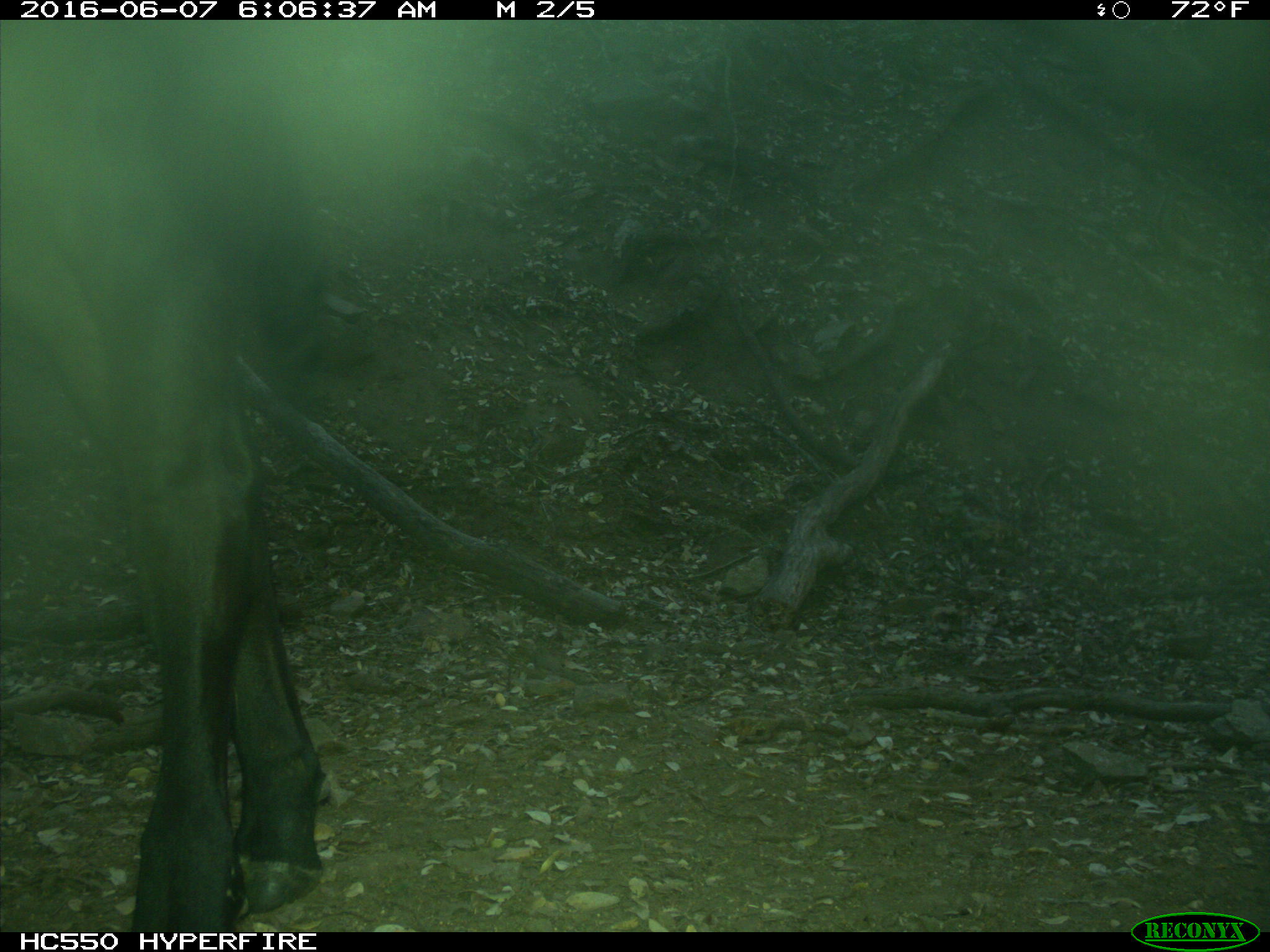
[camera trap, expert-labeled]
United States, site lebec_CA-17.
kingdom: Animalia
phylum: Chordata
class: Mammalia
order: Artiodactyla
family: Bovidae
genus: Bos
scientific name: Bos taurus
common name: domestic cow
Bos taurus (domestic cow).